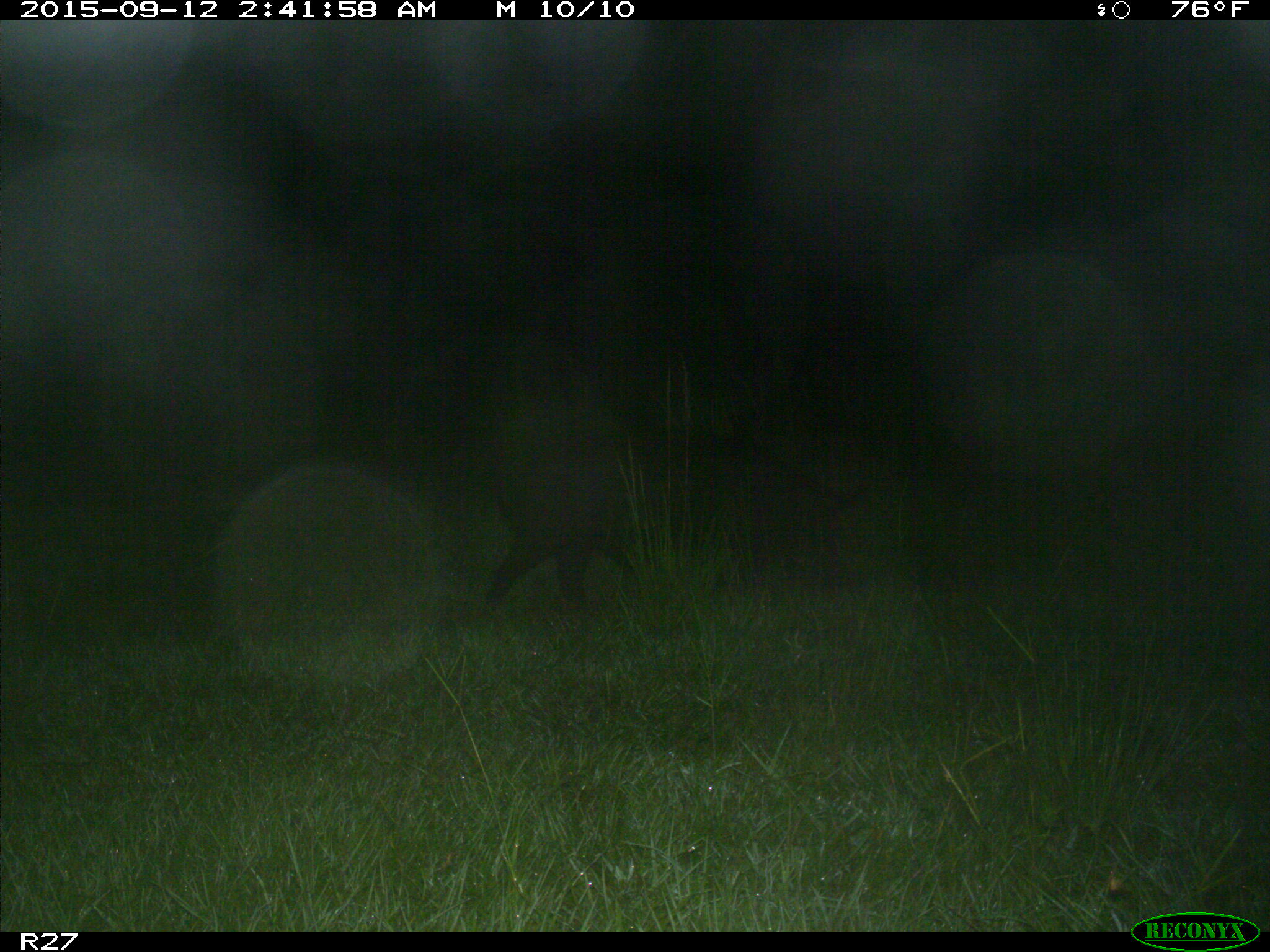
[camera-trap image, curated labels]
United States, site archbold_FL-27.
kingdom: Animalia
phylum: Chordata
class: Mammalia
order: Artiodactyla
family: Suidae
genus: Sus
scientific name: Sus scrofa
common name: wild boar